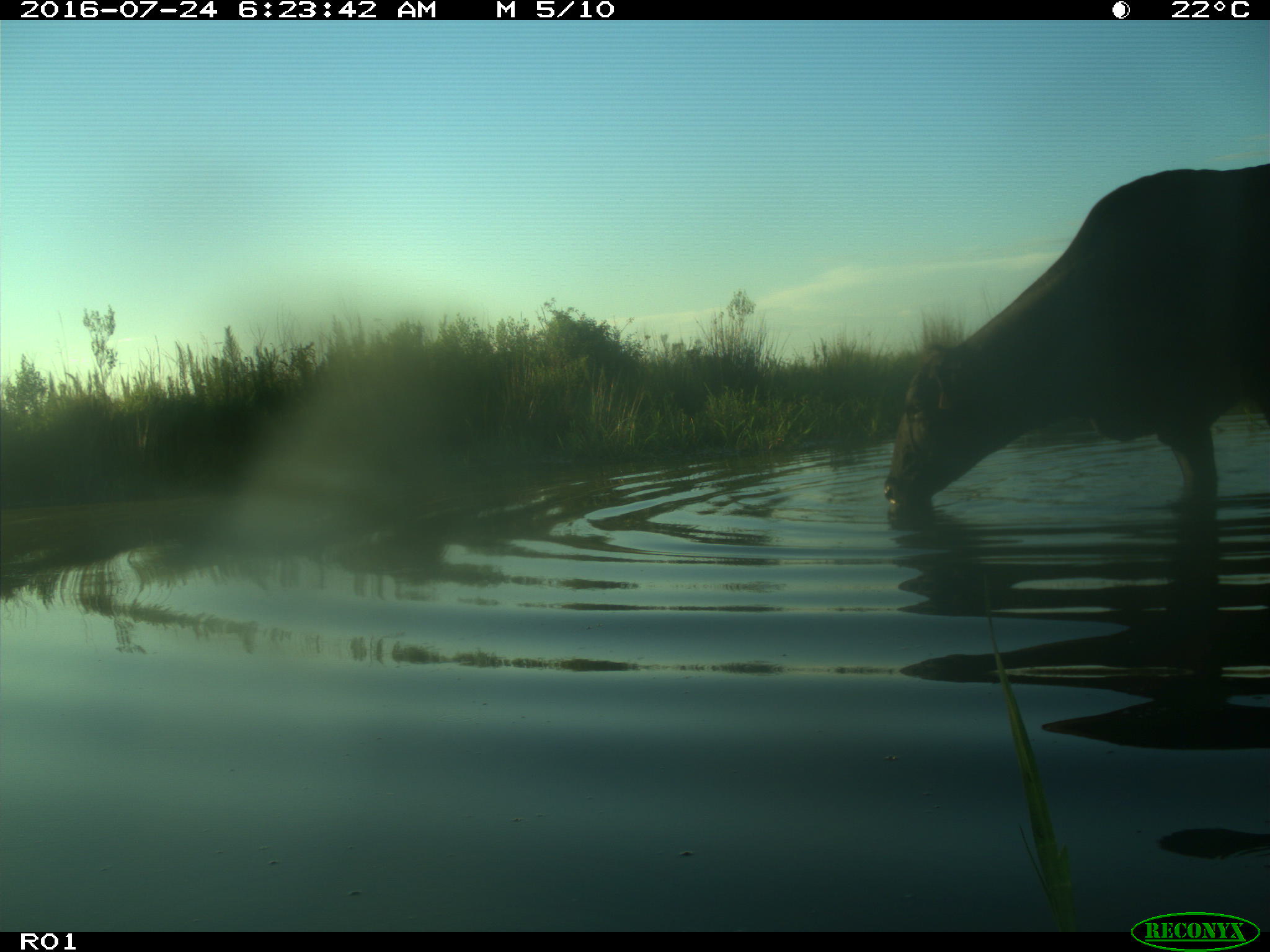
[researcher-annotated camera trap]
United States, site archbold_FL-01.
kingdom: Animalia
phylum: Chordata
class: Mammalia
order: Artiodactyla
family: Bovidae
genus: Bos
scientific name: Bos taurus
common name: domestic cow